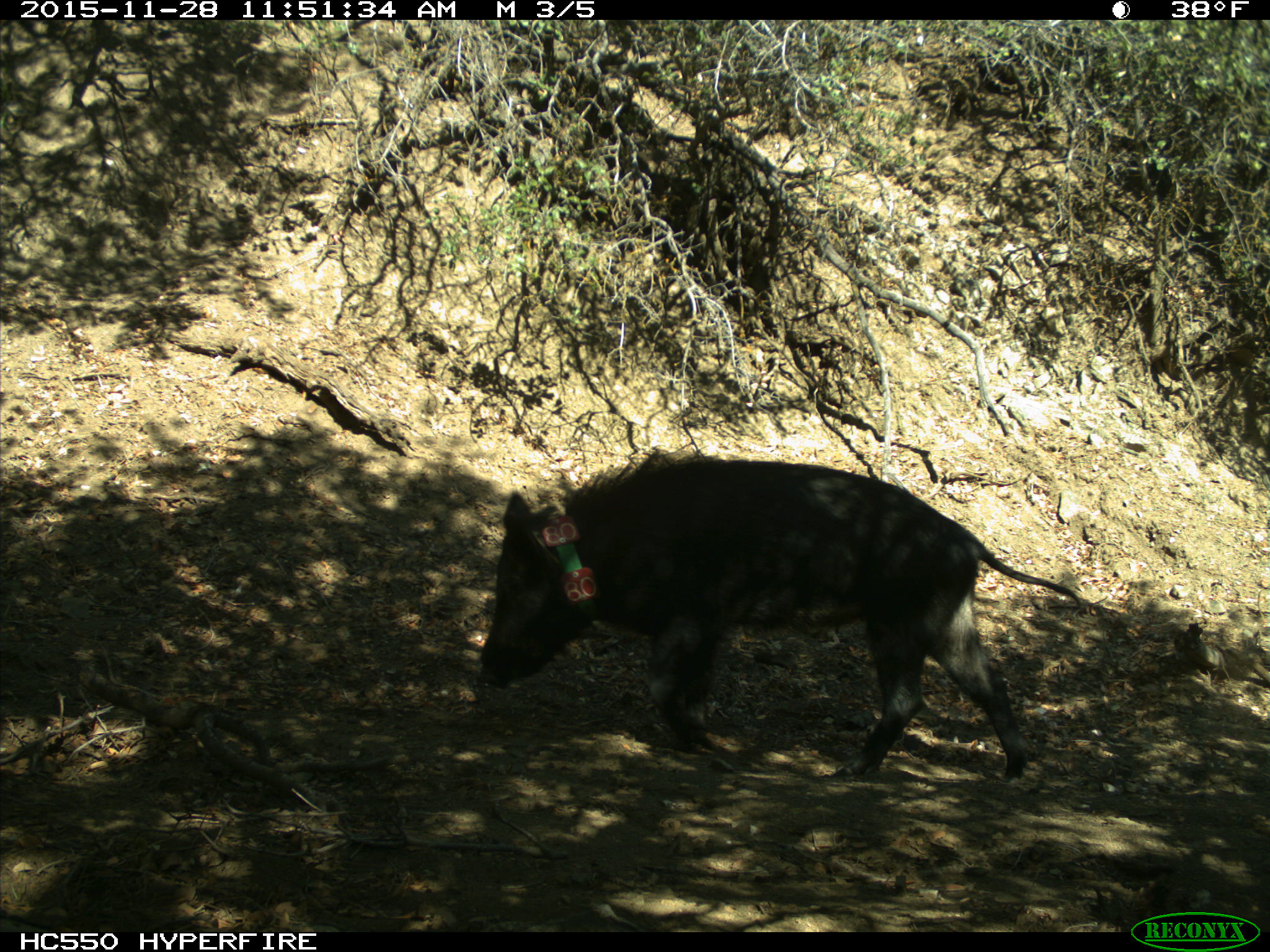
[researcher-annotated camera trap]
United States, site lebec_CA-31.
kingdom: Animalia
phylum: Chordata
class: Mammalia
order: Artiodactyla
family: Suidae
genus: Sus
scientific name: Sus scrofa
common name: wild boar